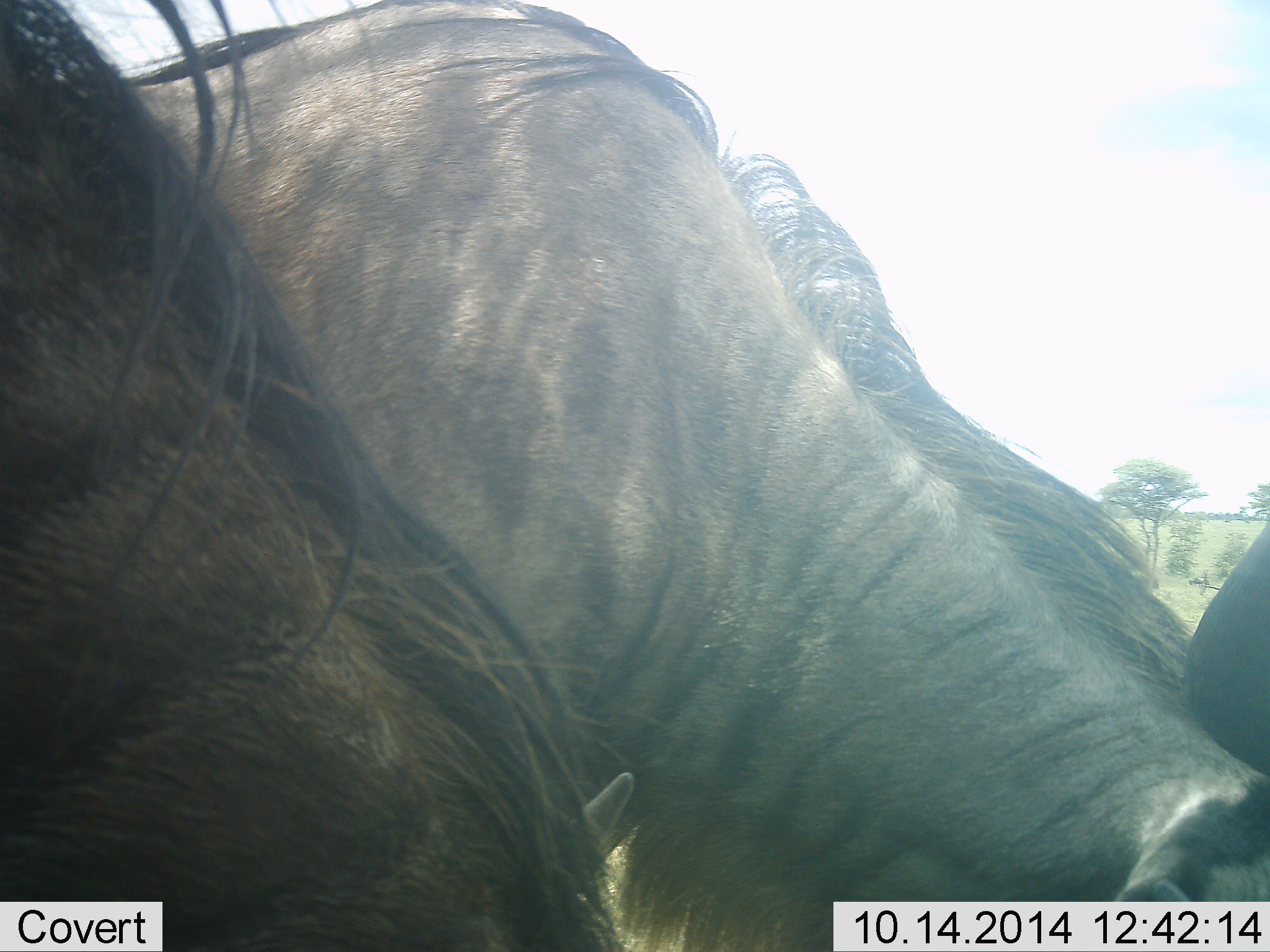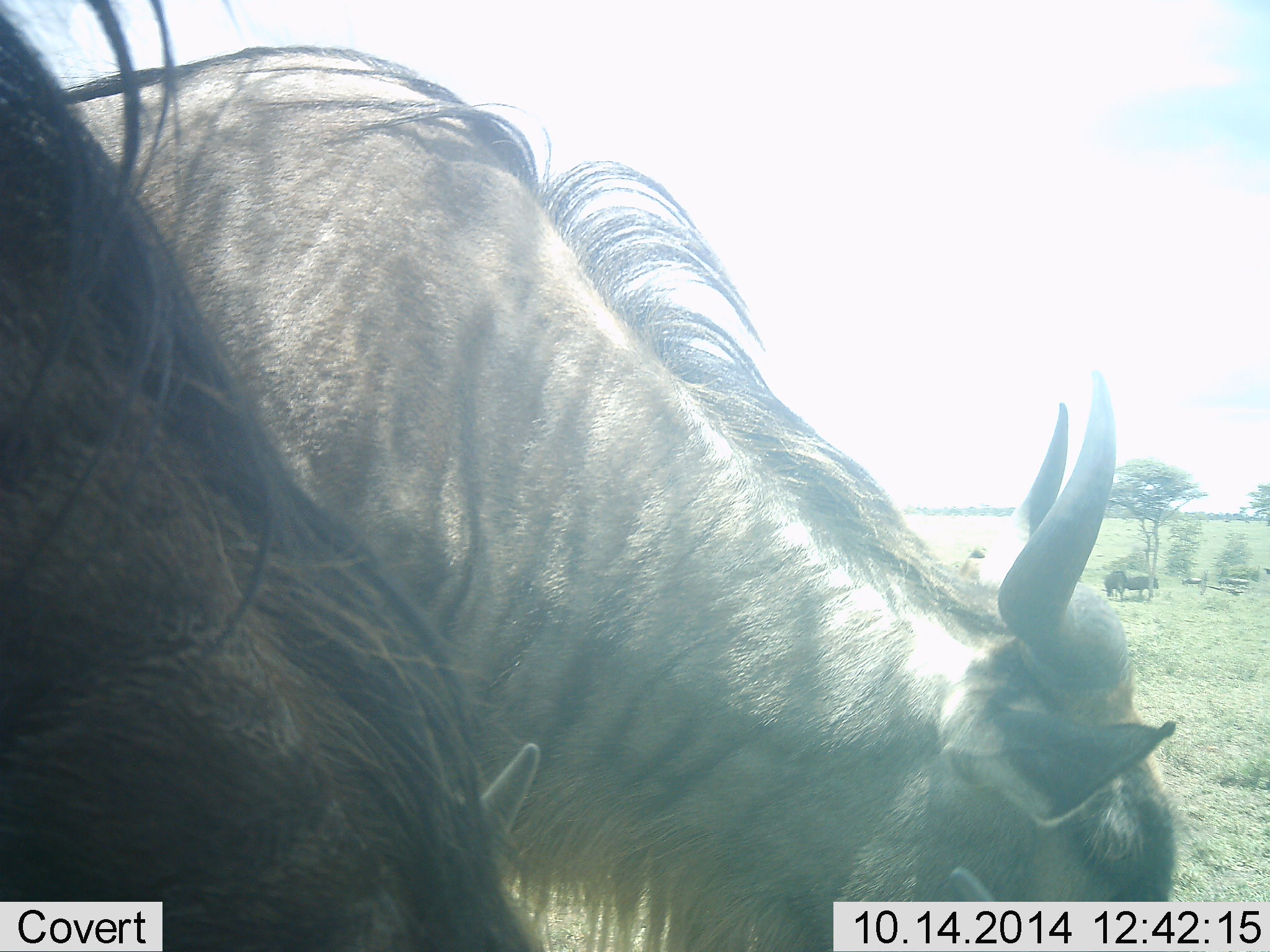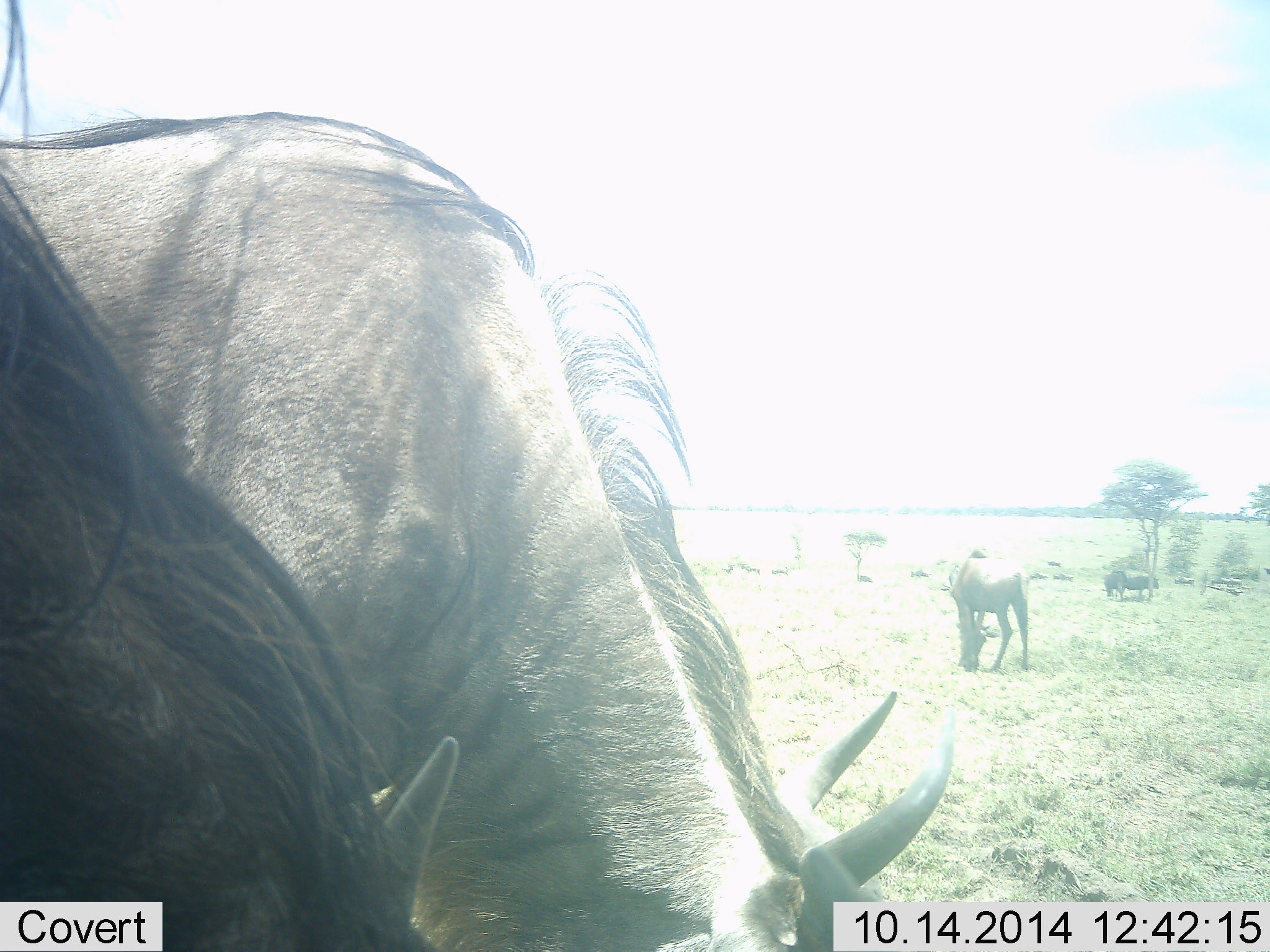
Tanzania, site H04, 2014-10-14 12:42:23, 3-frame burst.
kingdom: Animalia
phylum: Chordata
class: Mammalia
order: Artiodactyla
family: Bovidae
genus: Connochaetes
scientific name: Connochaetes taurinus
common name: blue wildebeest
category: wildebeest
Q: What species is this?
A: Wildebeest (blue wildebeest) (Connochaetes taurinus).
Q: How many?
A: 4.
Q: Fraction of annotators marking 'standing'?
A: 70%.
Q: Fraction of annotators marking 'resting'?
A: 0%.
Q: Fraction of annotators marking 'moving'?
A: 30%.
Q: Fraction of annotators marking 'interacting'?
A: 0%.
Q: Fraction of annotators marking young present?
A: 0%.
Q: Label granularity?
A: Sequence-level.